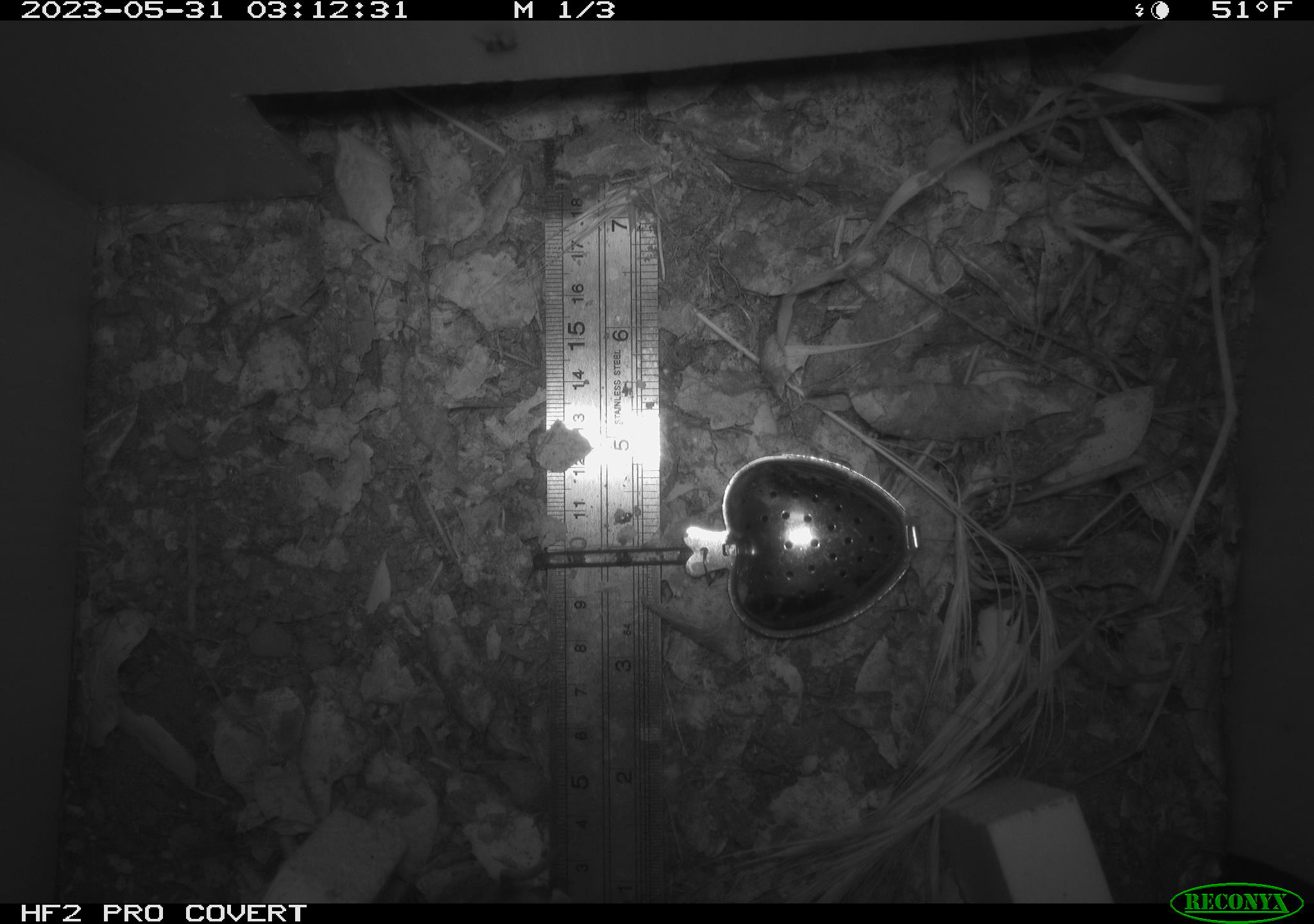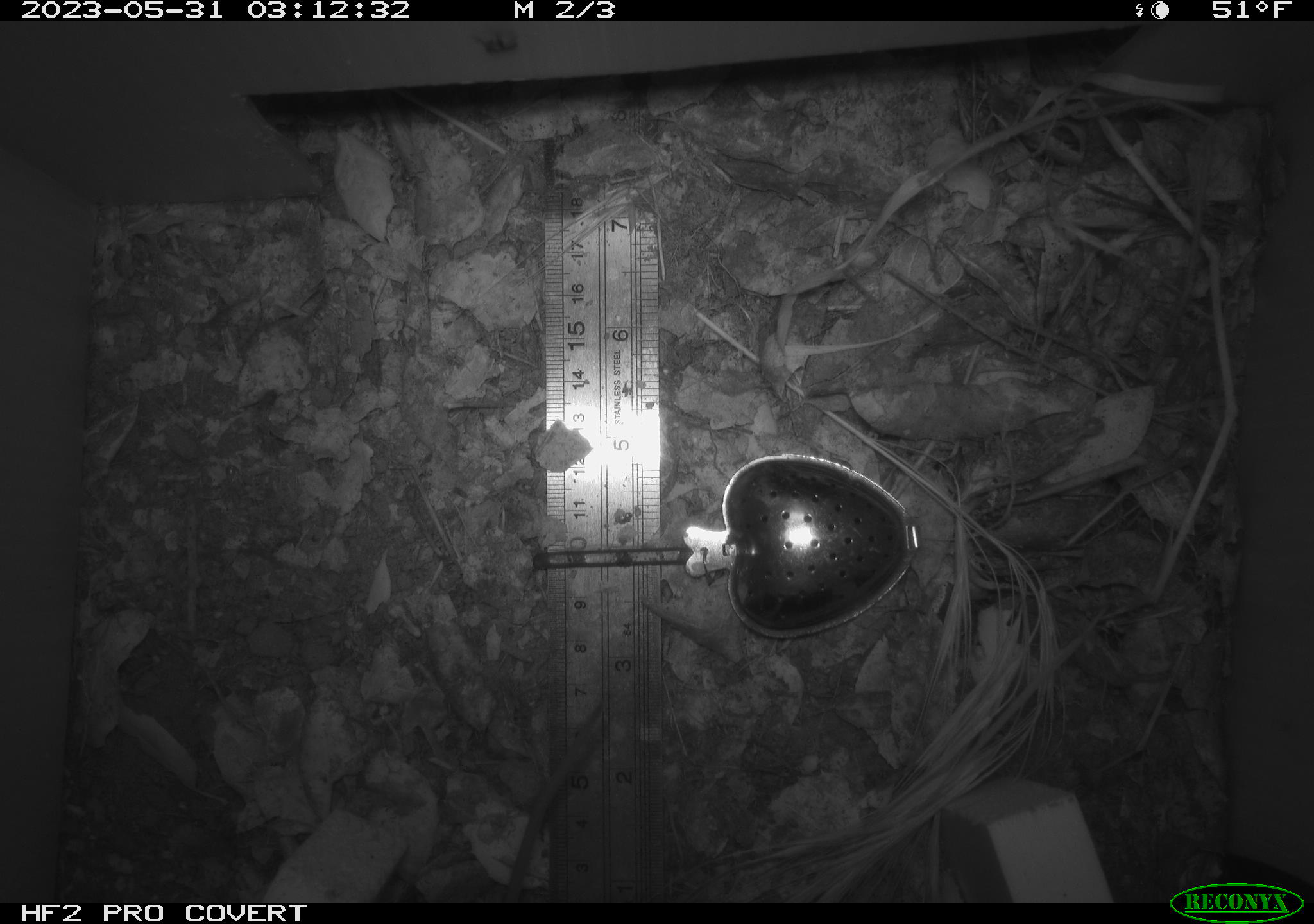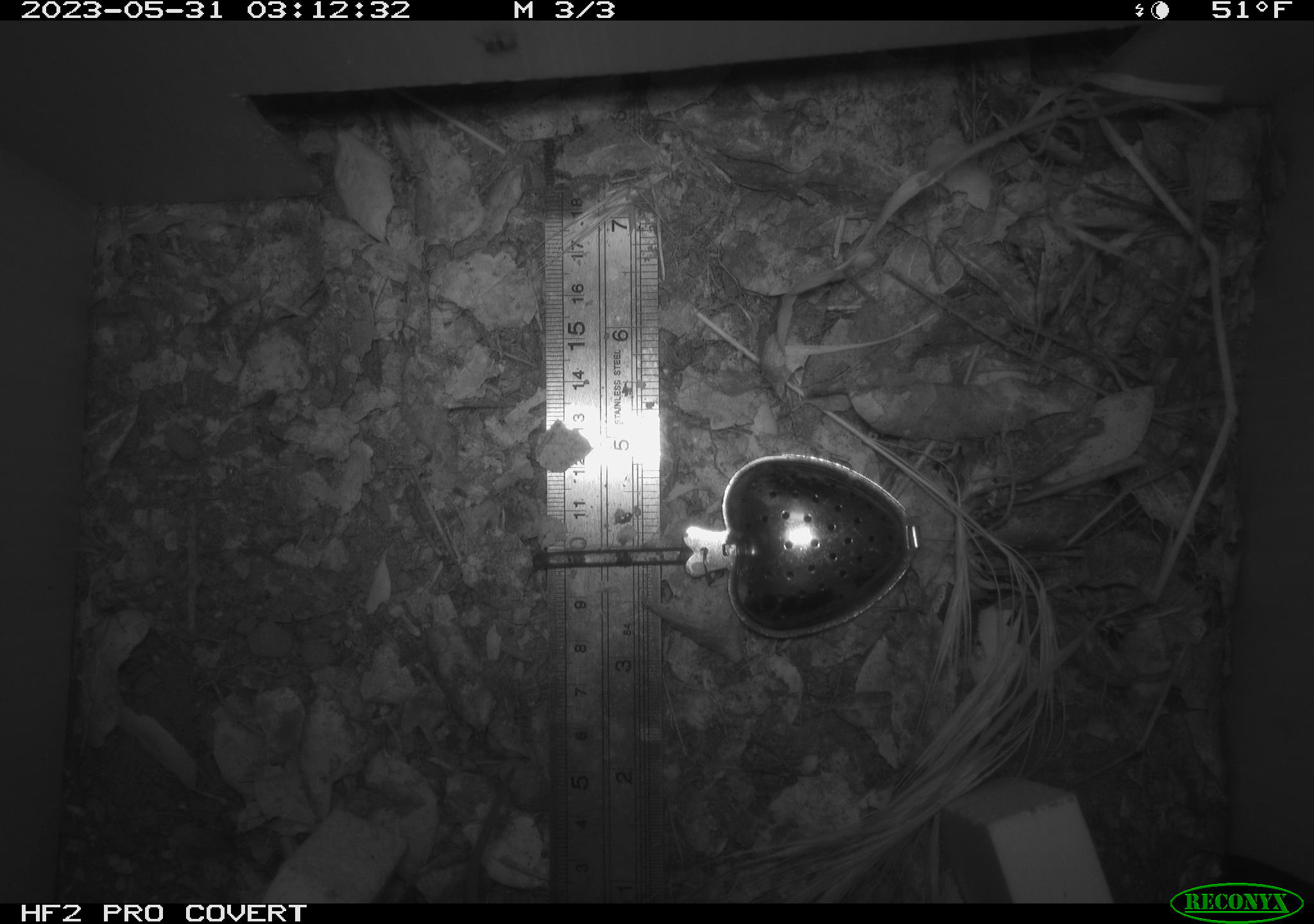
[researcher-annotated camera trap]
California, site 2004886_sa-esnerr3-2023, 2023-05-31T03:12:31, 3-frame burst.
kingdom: Animalia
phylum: Chordata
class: Mammalia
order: Rodentia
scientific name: Rodentia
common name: mouse species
Mouse species (Rodentia).